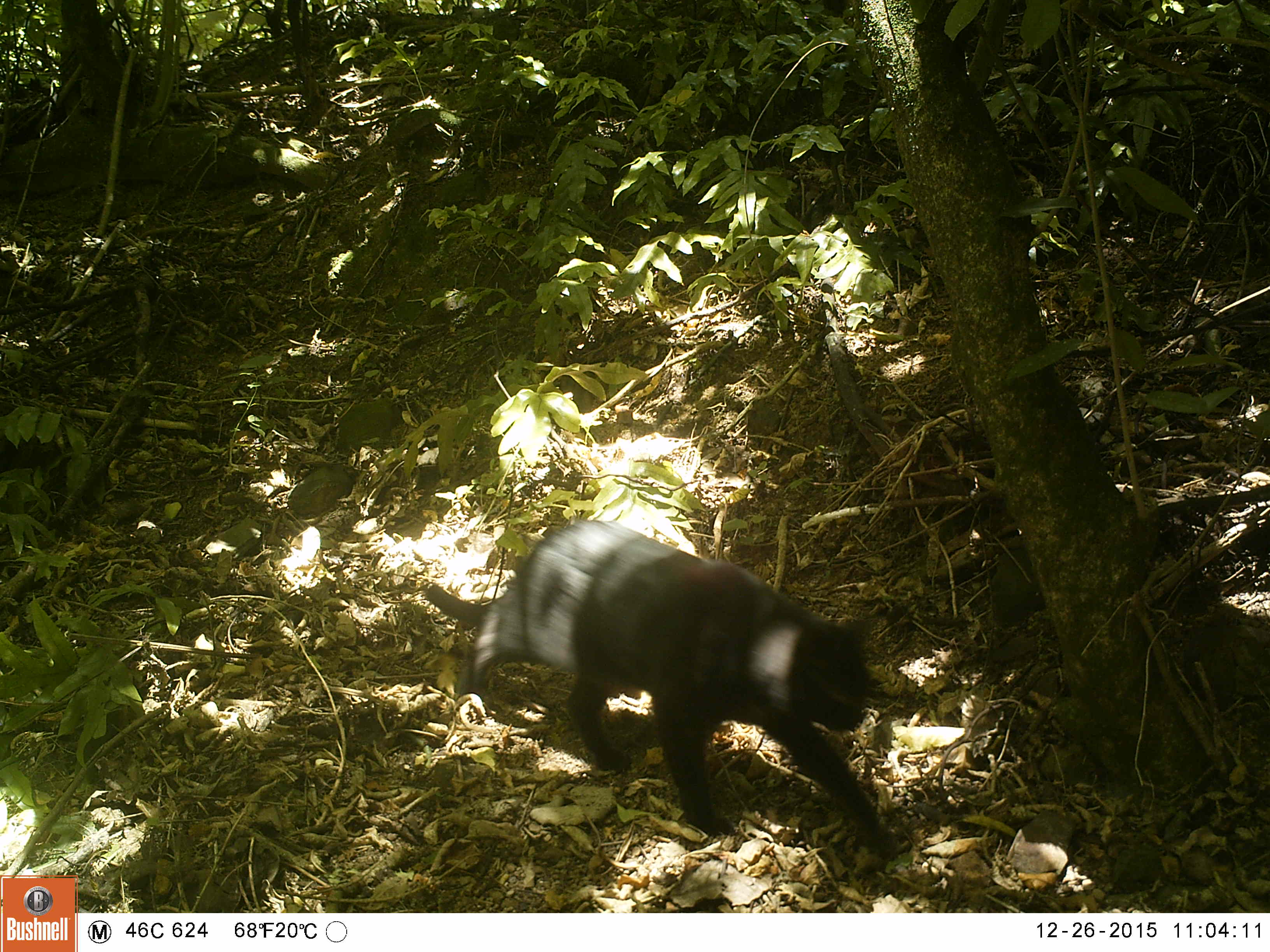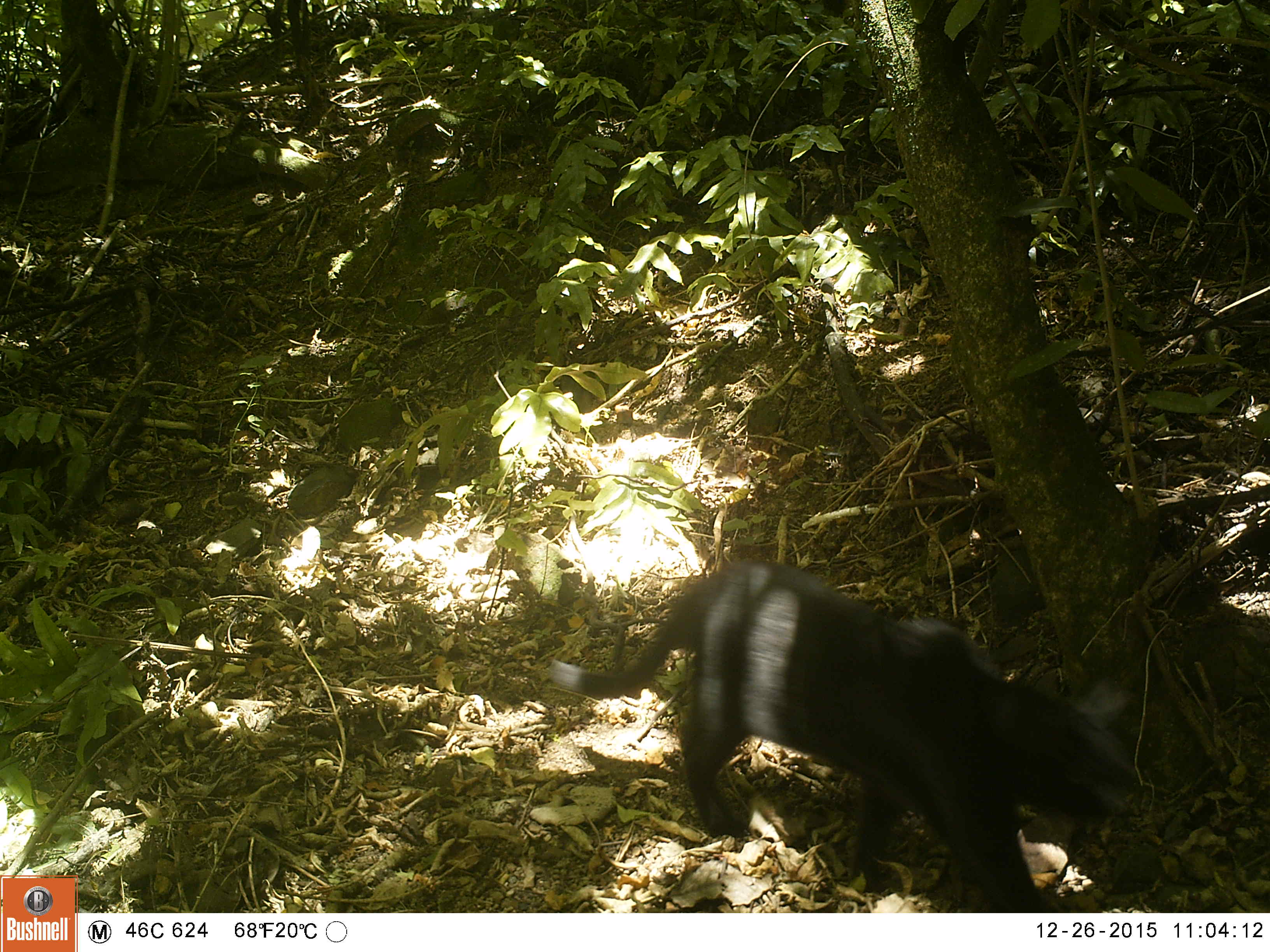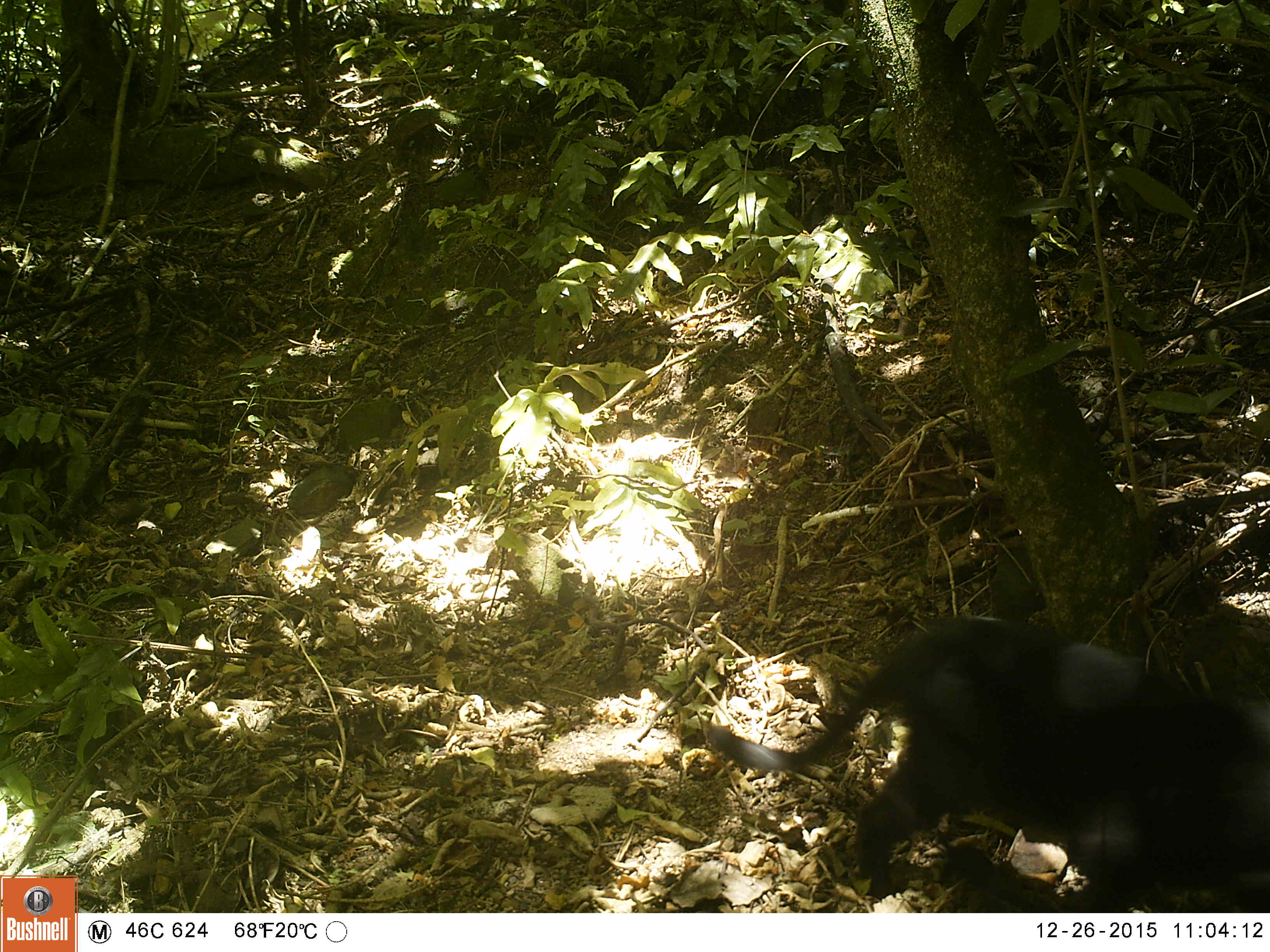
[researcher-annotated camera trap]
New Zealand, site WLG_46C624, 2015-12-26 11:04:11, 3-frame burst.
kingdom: Animalia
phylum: Chordata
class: Mammalia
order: Carnivora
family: Felidae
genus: Felis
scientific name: Felis catus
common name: domestic cat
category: cat